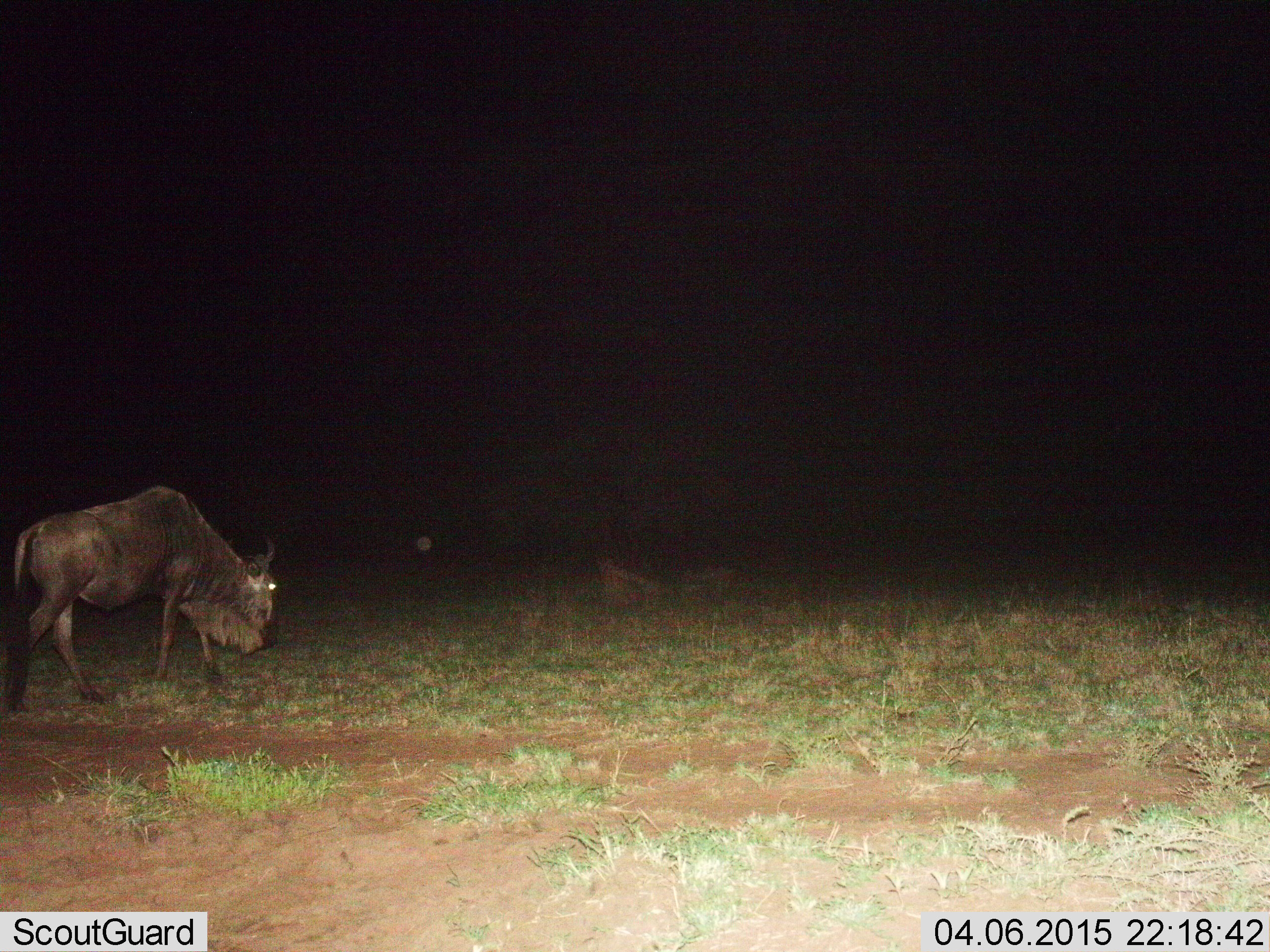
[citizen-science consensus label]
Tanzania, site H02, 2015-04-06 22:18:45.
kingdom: Animalia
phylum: Chordata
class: Mammalia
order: Artiodactyla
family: Bovidae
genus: Connochaetes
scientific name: Connochaetes taurinus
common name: blue wildebeest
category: wildebeest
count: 1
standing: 10%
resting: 0%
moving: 80%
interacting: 0%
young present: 0%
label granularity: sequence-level